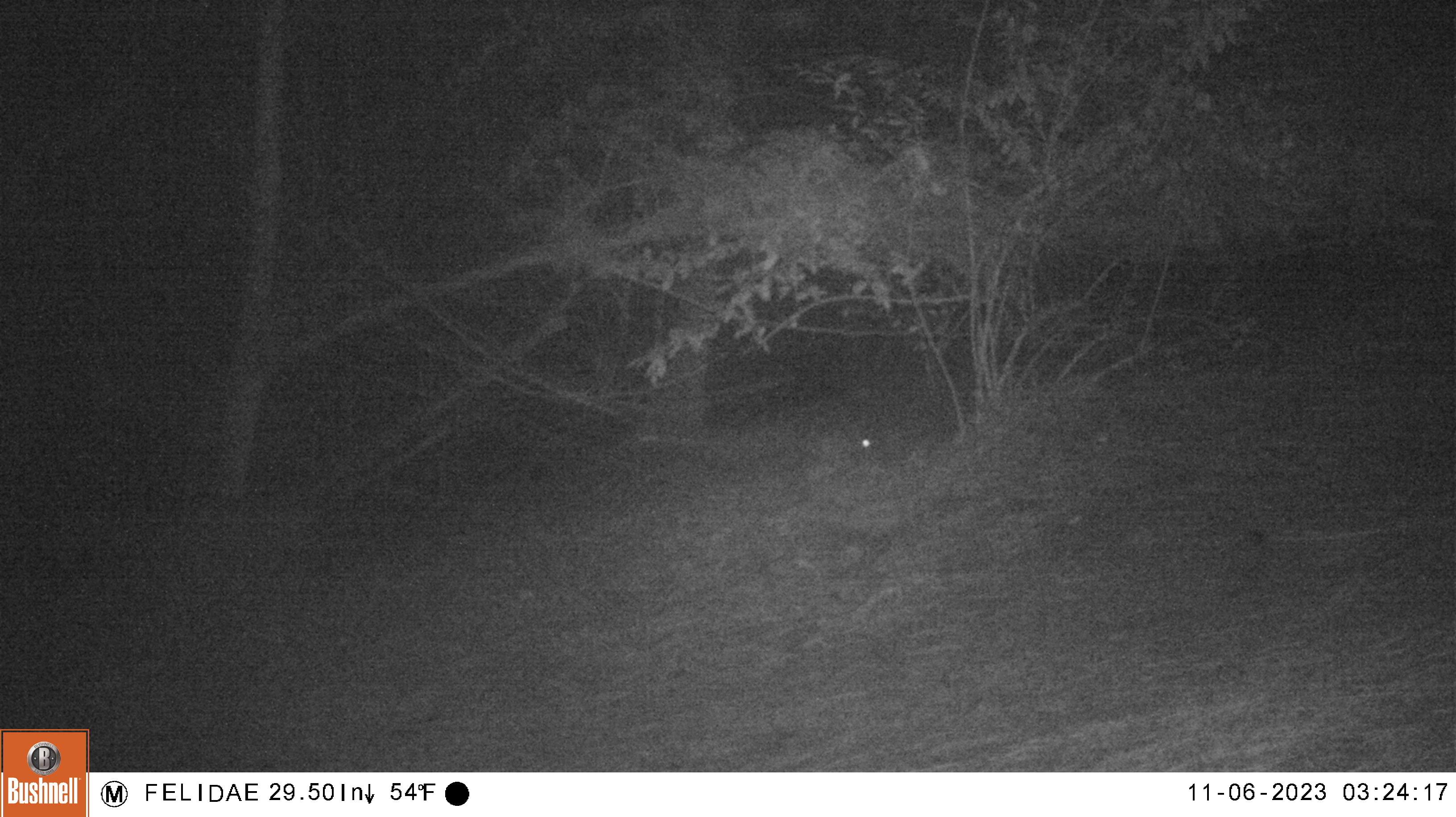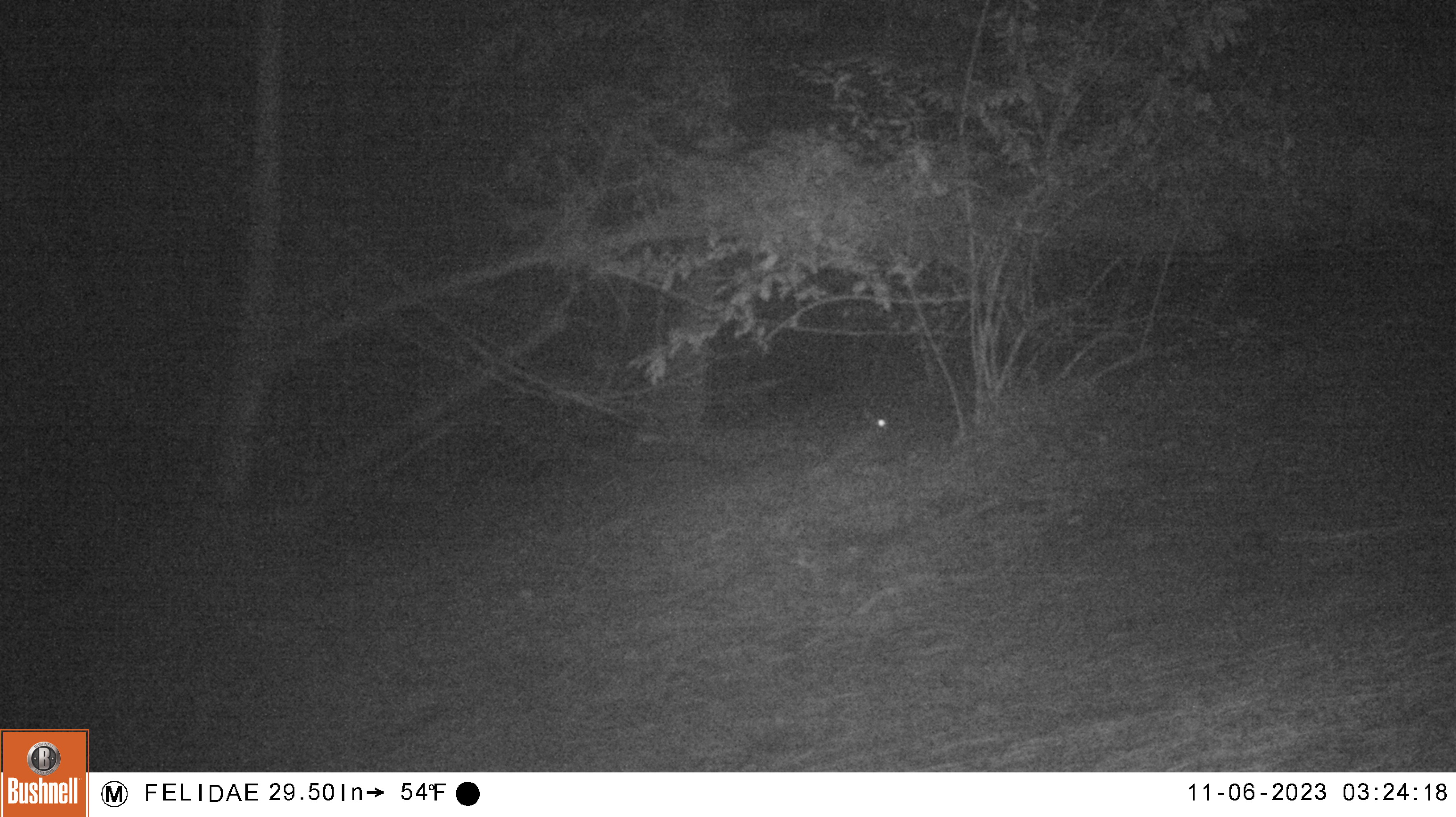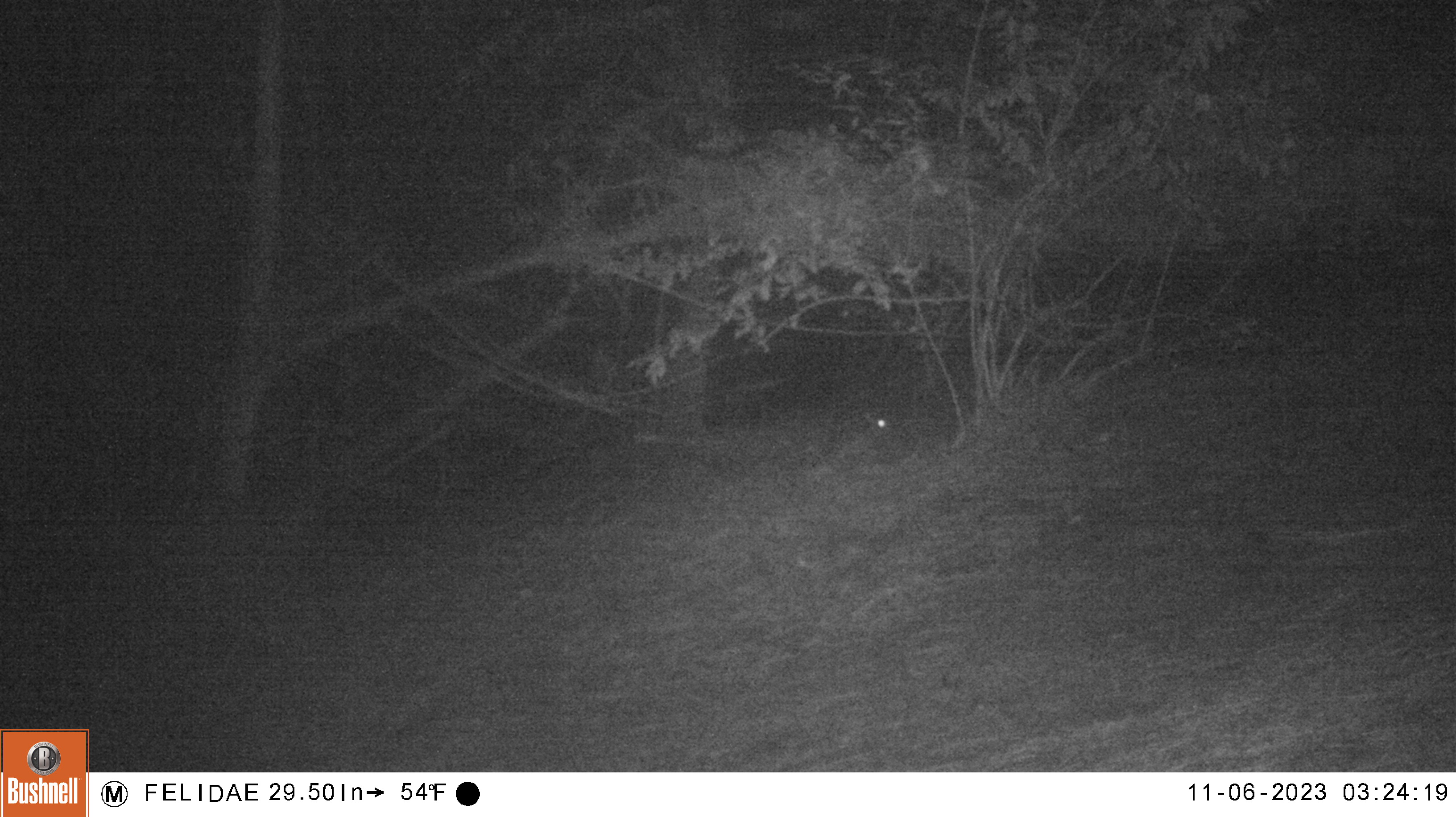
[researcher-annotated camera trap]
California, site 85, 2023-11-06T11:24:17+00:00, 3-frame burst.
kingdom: Animalia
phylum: Chordata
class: Mammalia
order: Lagomorpha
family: Leporidae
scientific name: Leporidae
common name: rabbit